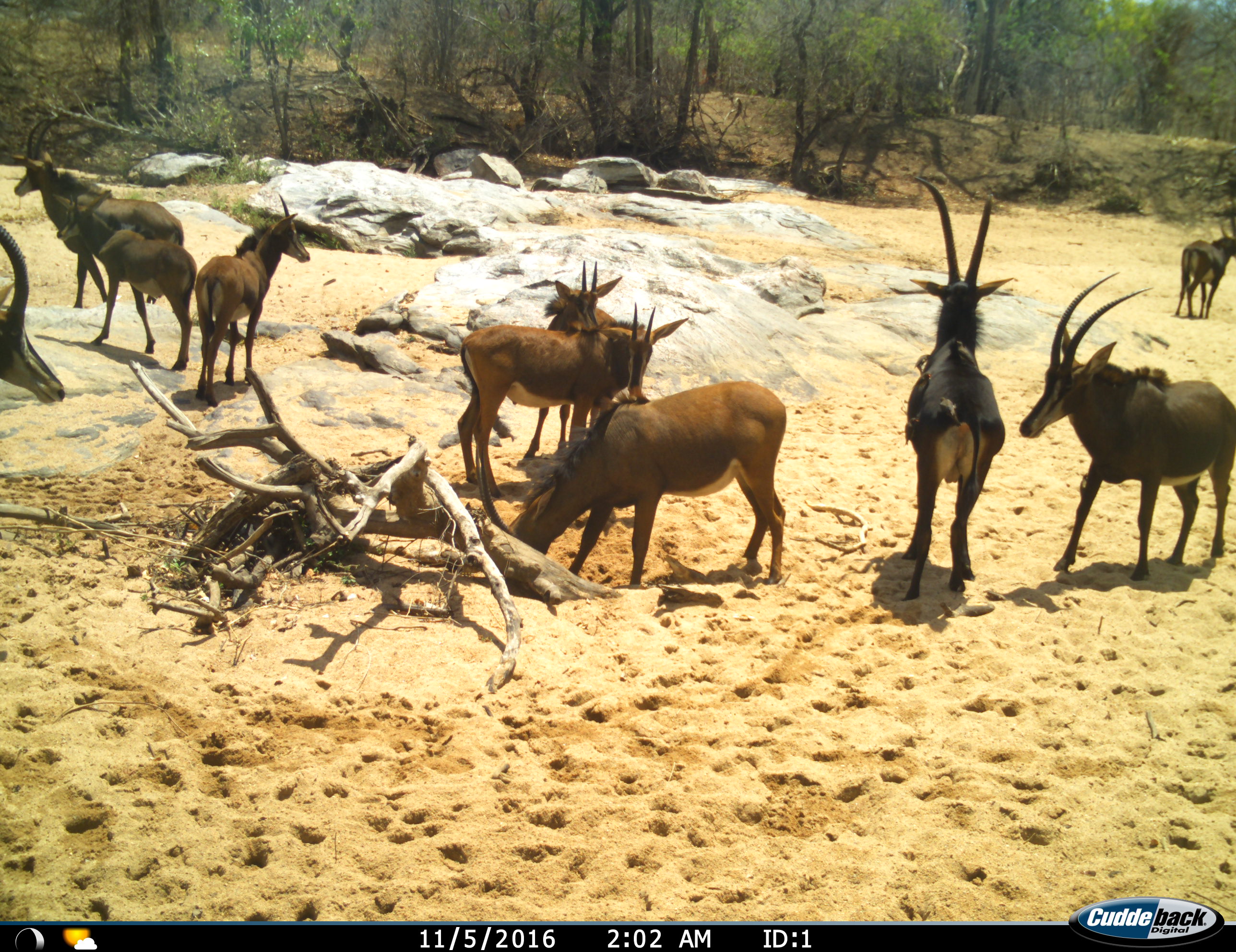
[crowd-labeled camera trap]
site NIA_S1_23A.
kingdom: Animalia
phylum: Chordata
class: Mammalia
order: Artiodactyla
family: Bovidae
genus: Hippotragus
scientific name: Hippotragus niger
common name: sable antelope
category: sable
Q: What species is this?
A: Sable (sable antelope) (Hippotragus niger).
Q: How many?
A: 10.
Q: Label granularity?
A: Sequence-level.